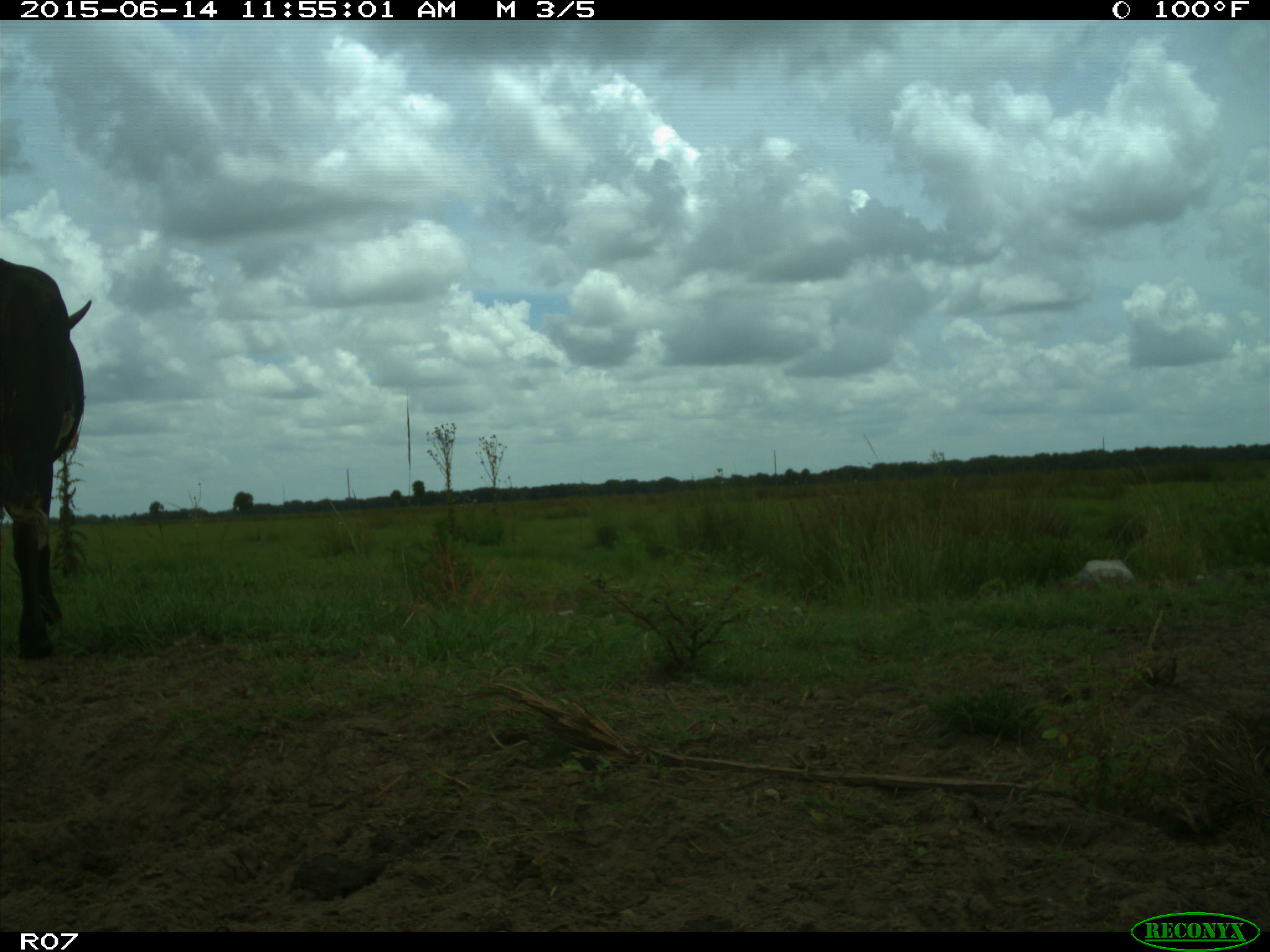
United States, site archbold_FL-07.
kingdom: Animalia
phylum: Chordata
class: Mammalia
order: Artiodactyla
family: Bovidae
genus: Bos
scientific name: Bos taurus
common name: domestic cow